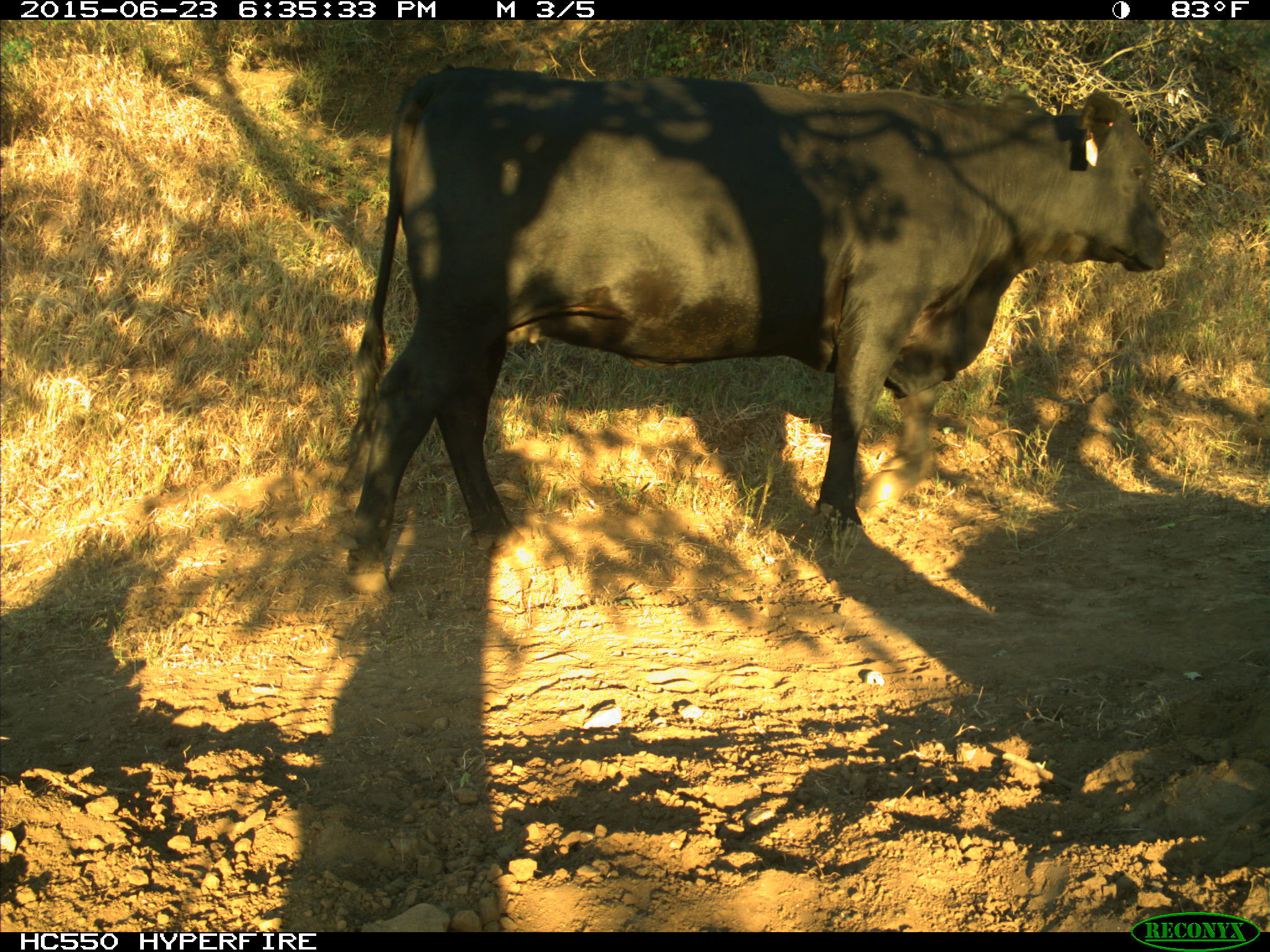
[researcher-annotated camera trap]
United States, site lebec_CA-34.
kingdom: Animalia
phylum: Chordata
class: Mammalia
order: Artiodactyla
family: Bovidae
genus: Bos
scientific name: Bos taurus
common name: domestic cow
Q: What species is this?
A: Bos taurus (domestic cow).